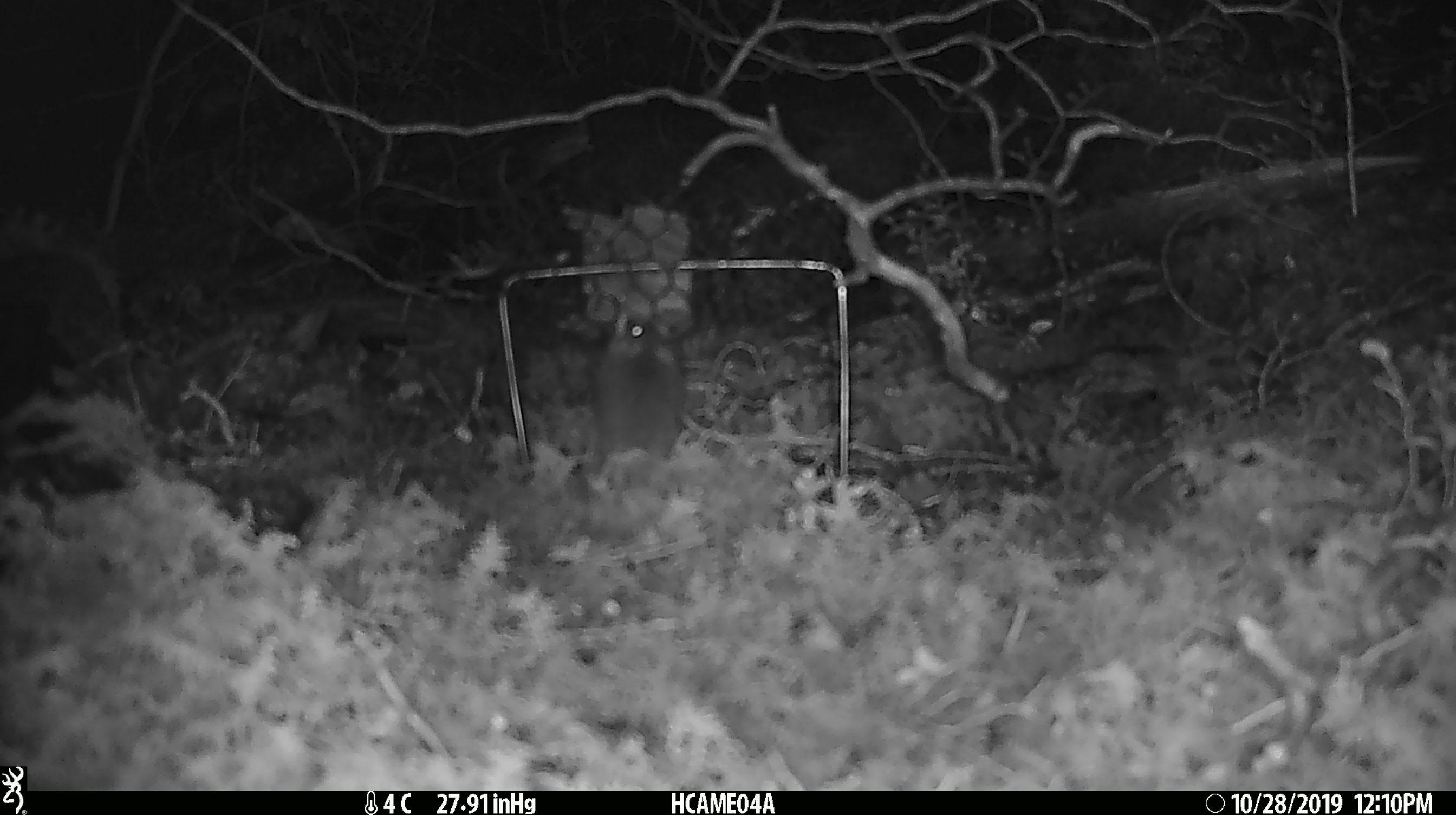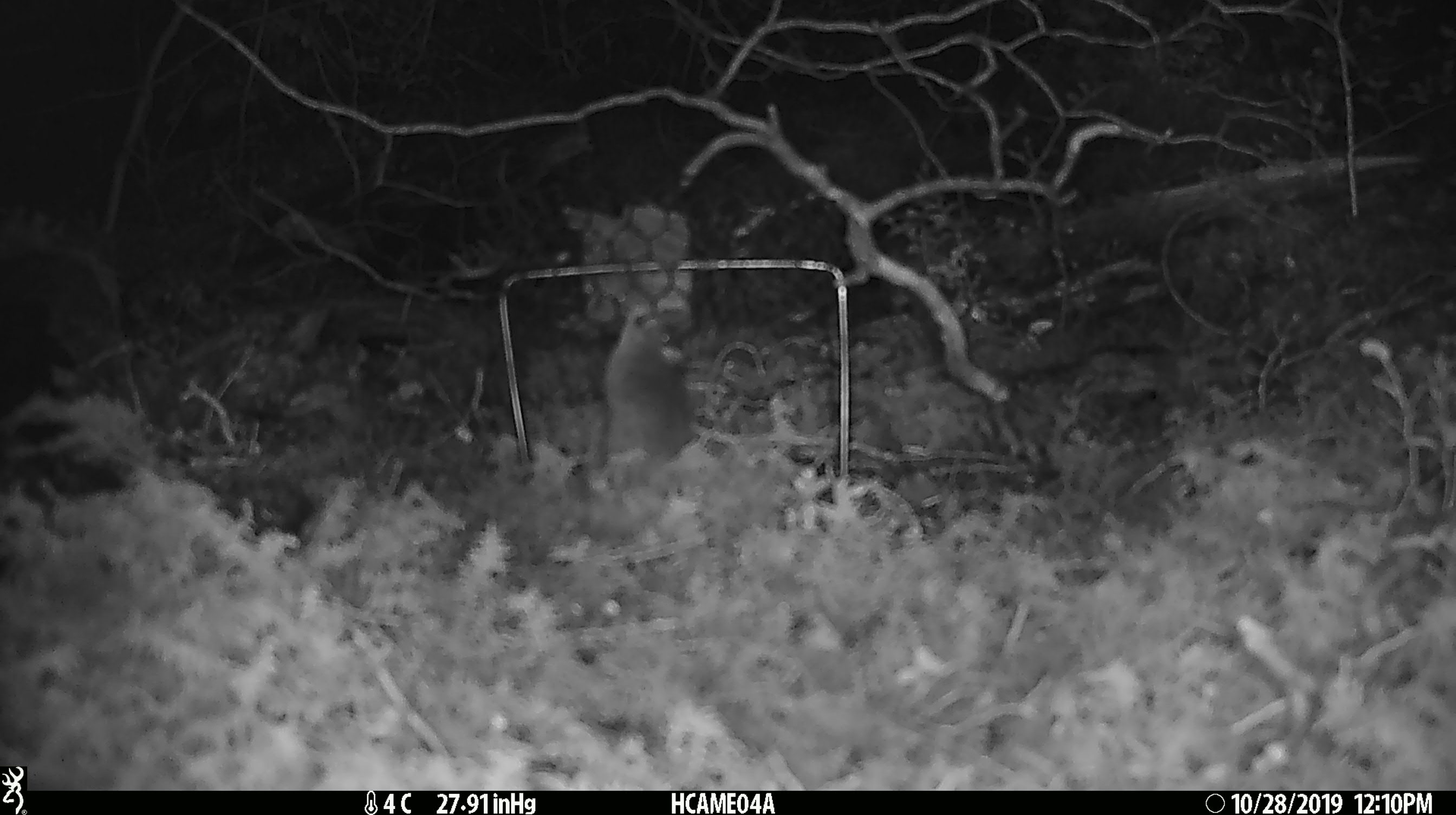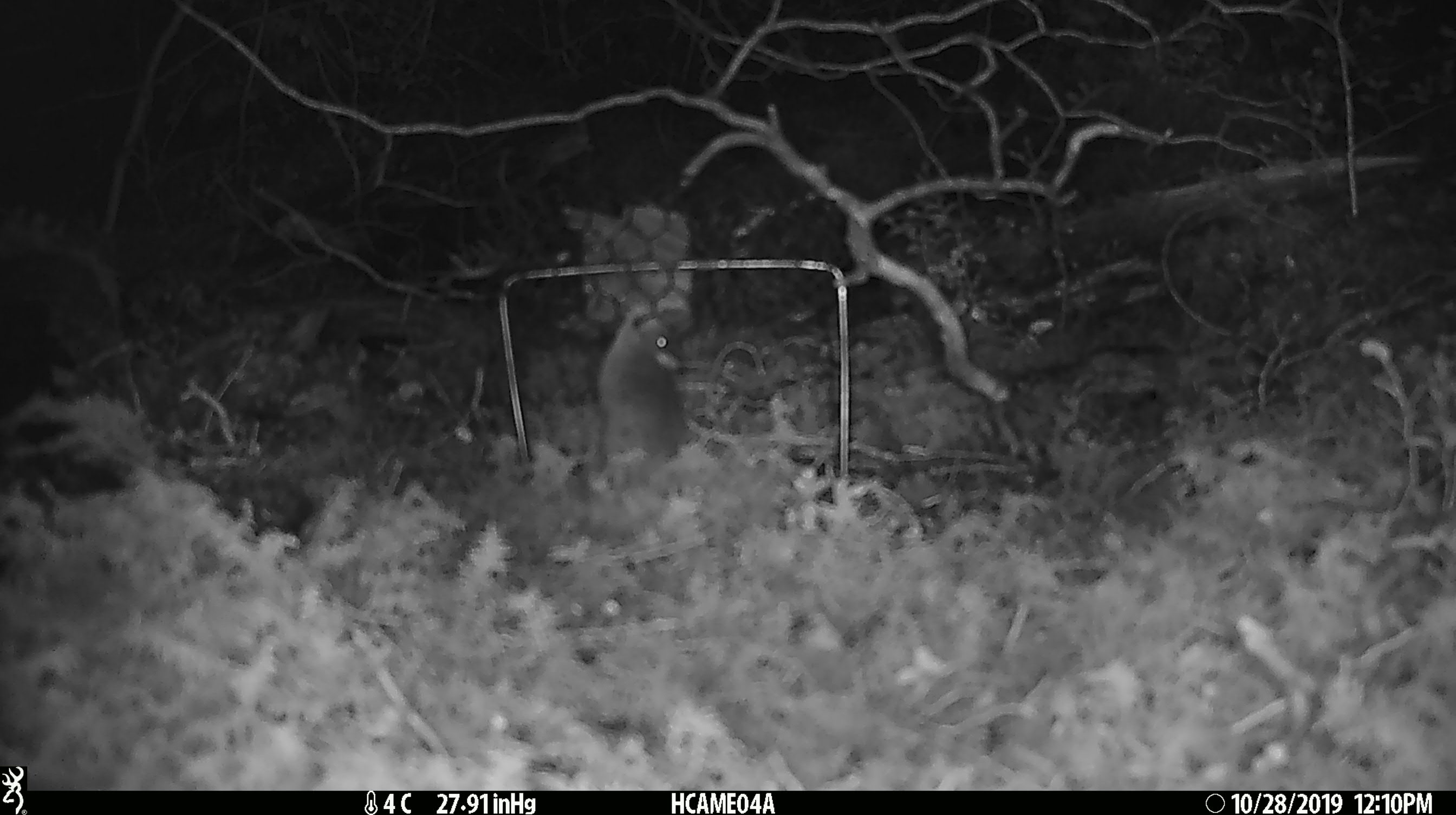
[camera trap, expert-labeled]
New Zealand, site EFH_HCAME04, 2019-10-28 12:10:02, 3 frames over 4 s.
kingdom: Animalia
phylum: Chordata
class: Mammalia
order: Rodentia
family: Muridae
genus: Mus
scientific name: Mus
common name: mouse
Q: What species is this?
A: Mouse (Mus).